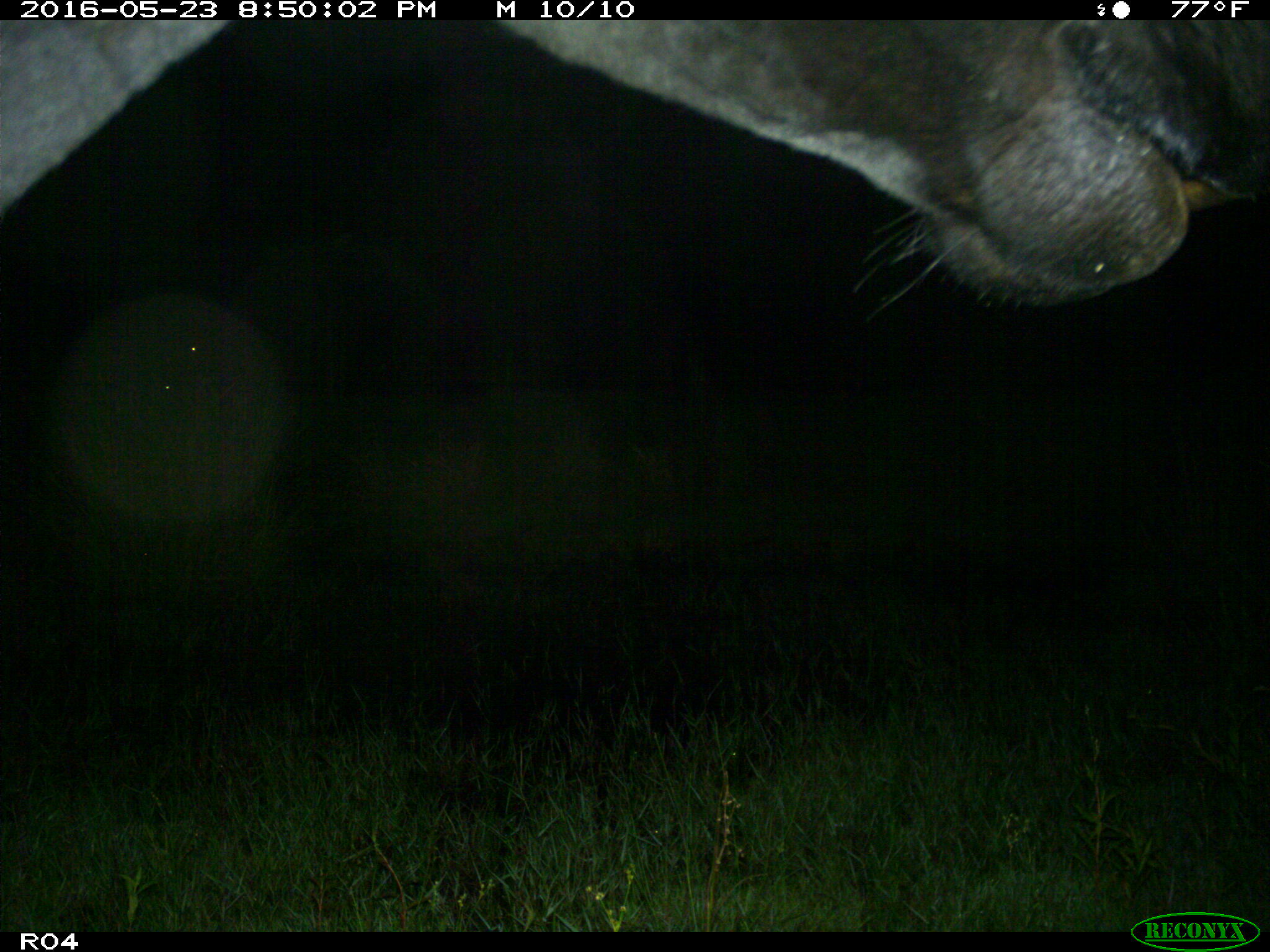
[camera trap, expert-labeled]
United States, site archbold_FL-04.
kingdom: Animalia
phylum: Chordata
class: Mammalia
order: Artiodactyla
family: Bovidae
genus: Bos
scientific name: Bos taurus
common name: domestic cow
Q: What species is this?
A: Bos taurus (domestic cow).